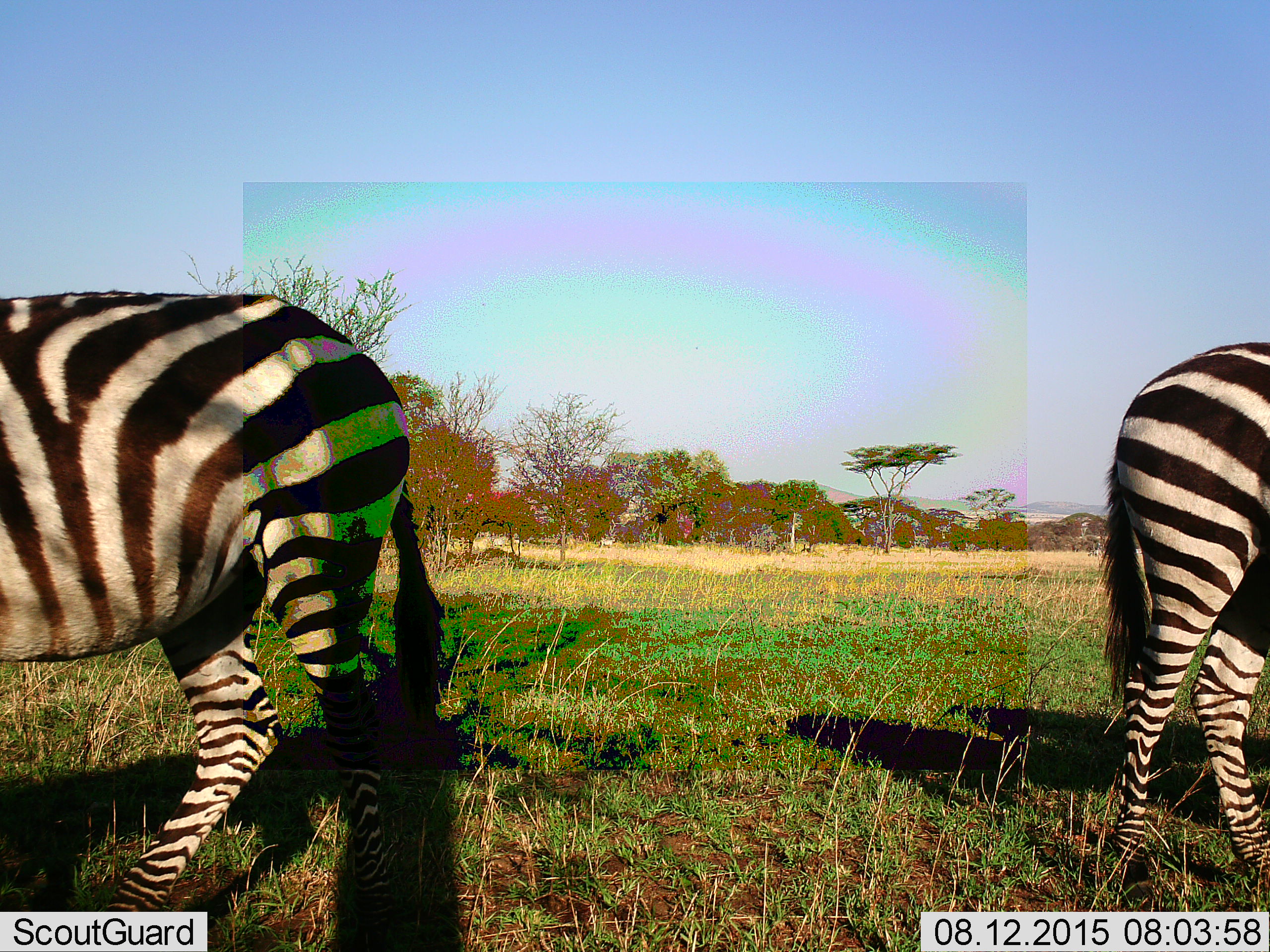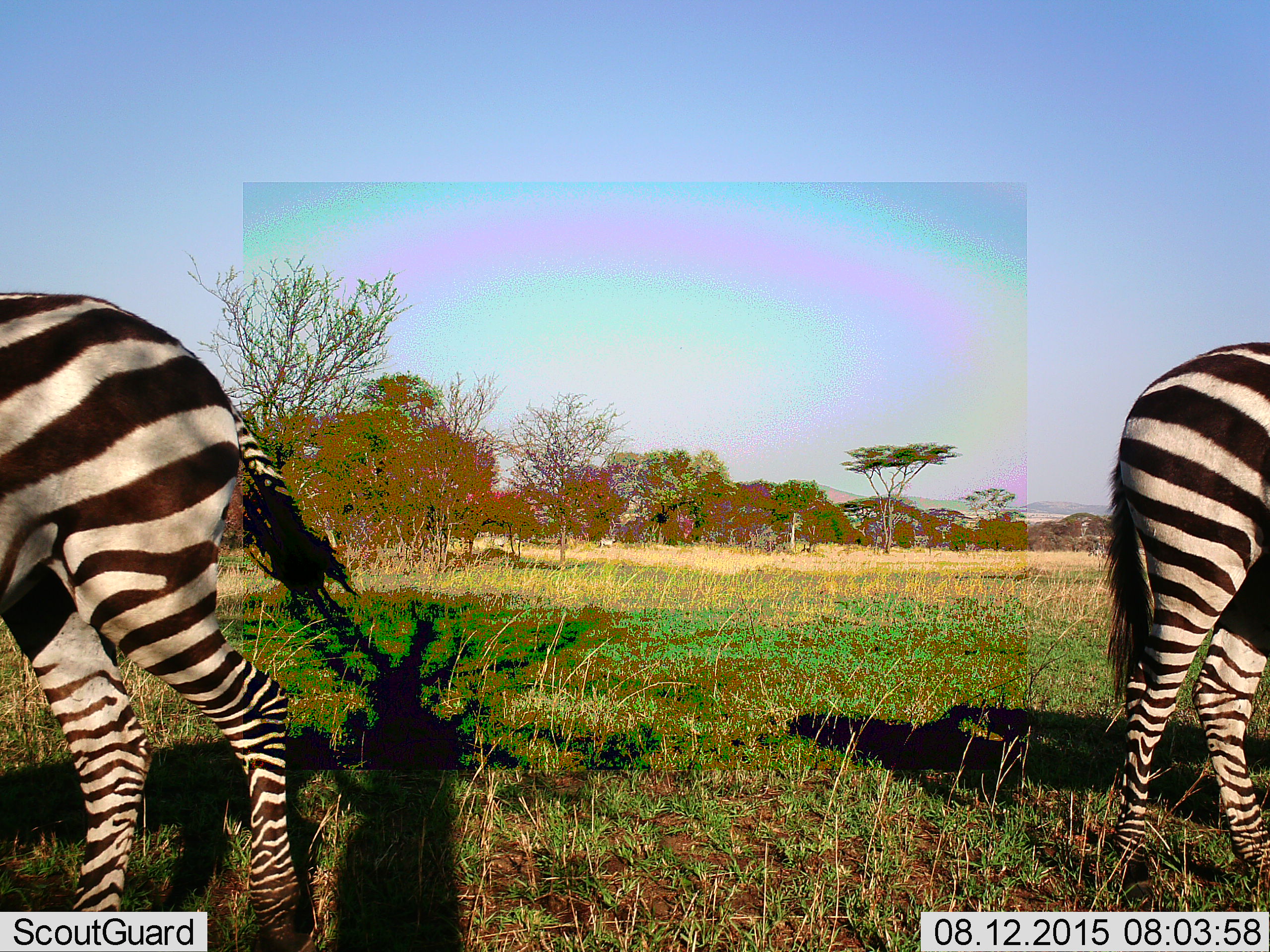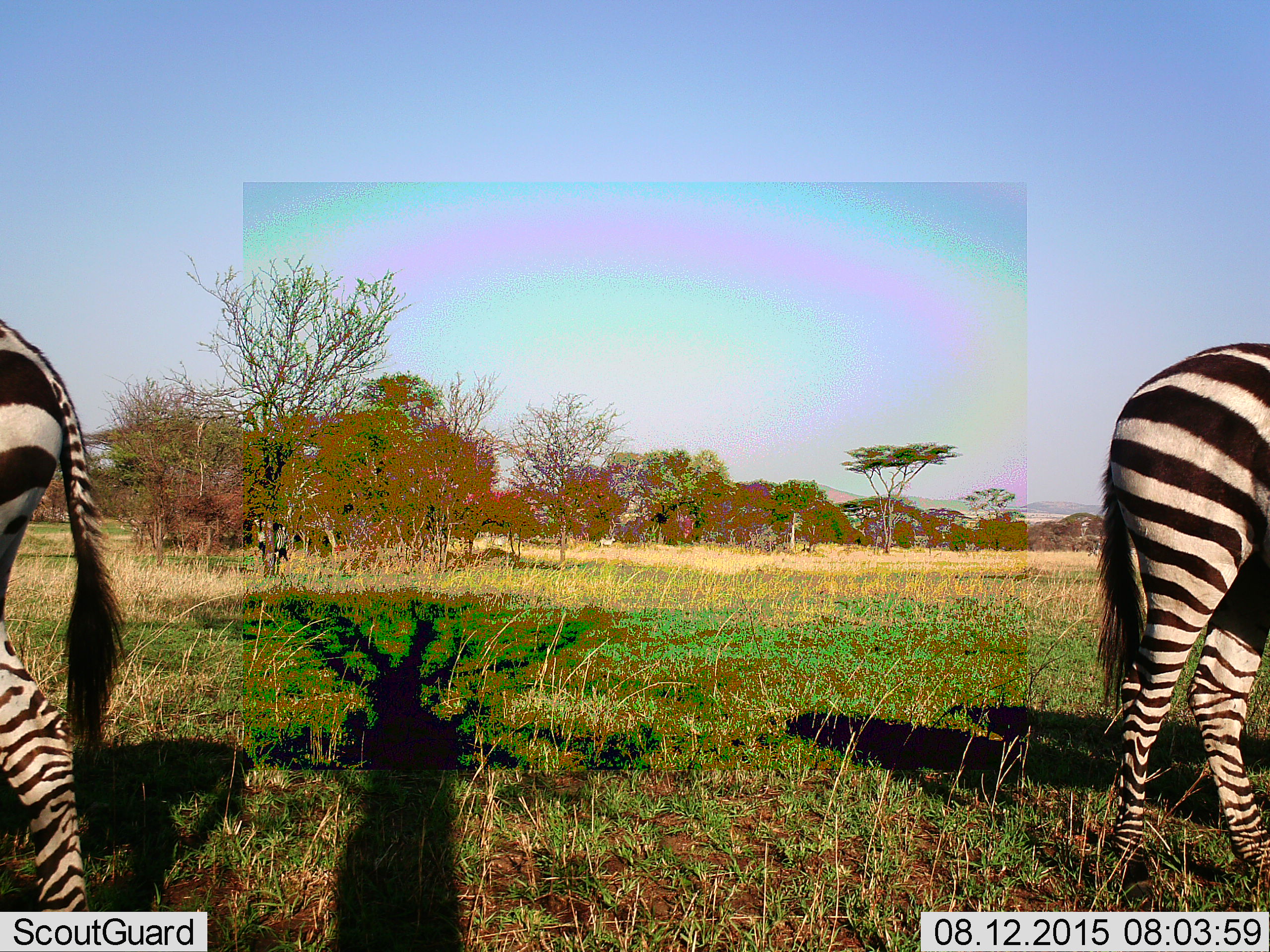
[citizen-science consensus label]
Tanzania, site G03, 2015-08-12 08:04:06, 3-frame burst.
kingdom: Animalia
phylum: Chordata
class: Mammalia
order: Perissodactyla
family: Equidae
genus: Equus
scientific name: Equus quagga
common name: plains zebra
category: zebra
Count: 2.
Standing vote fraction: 74%.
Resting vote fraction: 0%.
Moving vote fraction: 74%.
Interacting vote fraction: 0%.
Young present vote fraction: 0%.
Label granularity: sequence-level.